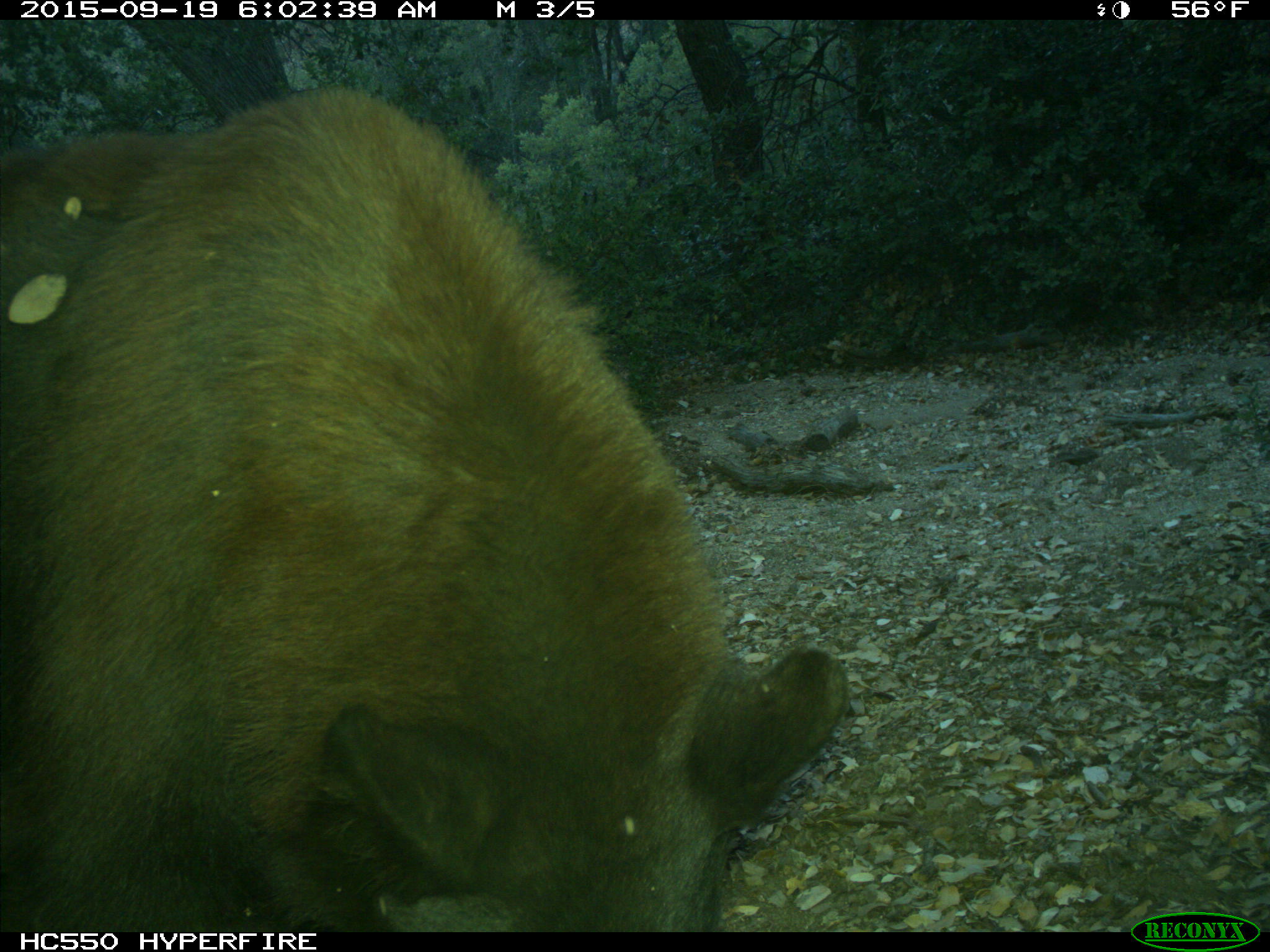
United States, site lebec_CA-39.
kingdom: Animalia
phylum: Chordata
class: Mammalia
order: Carnivora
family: Ursidae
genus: Ursus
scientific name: Ursus americanus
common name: american black bear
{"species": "Ursus americanus (american black bear)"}